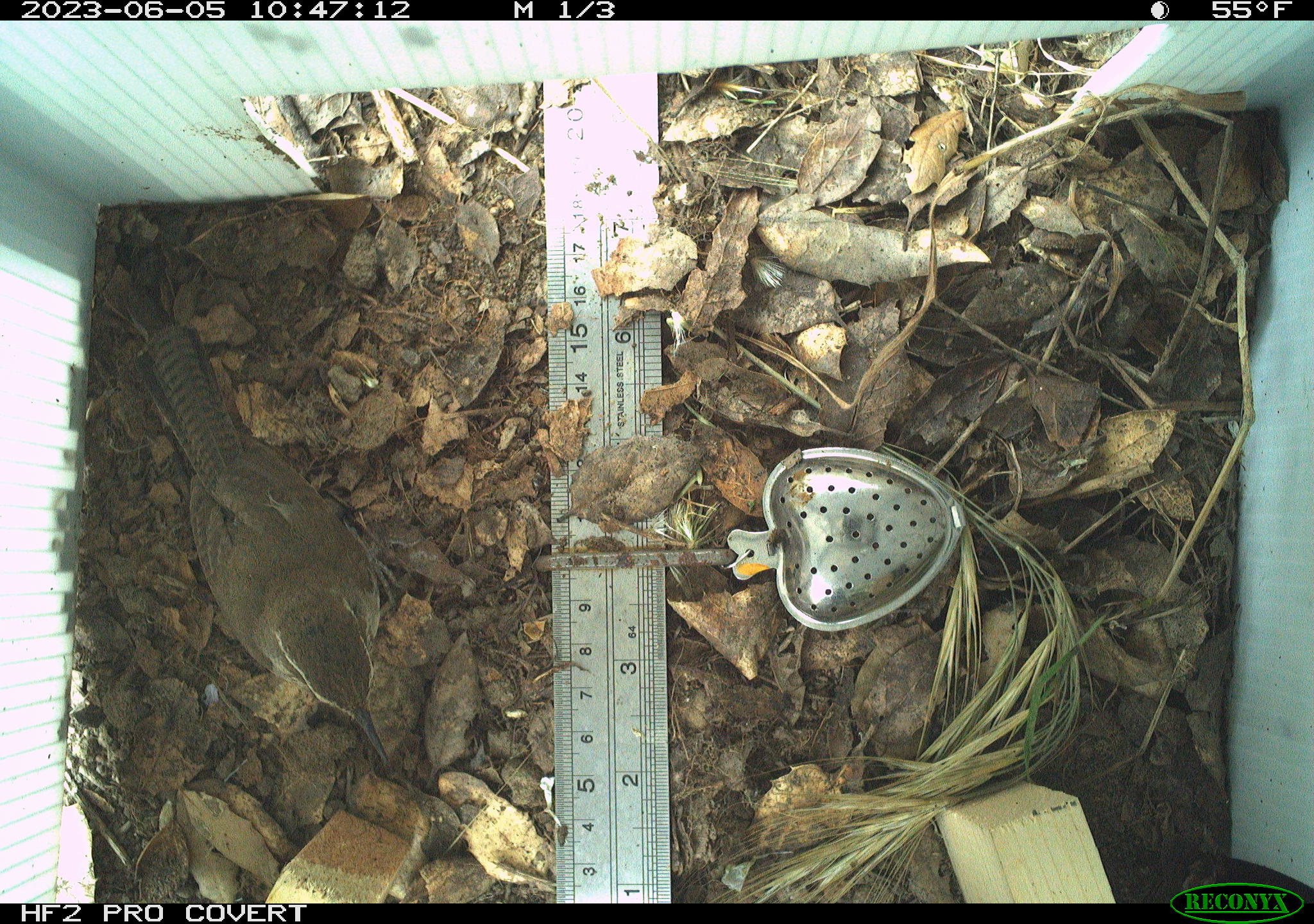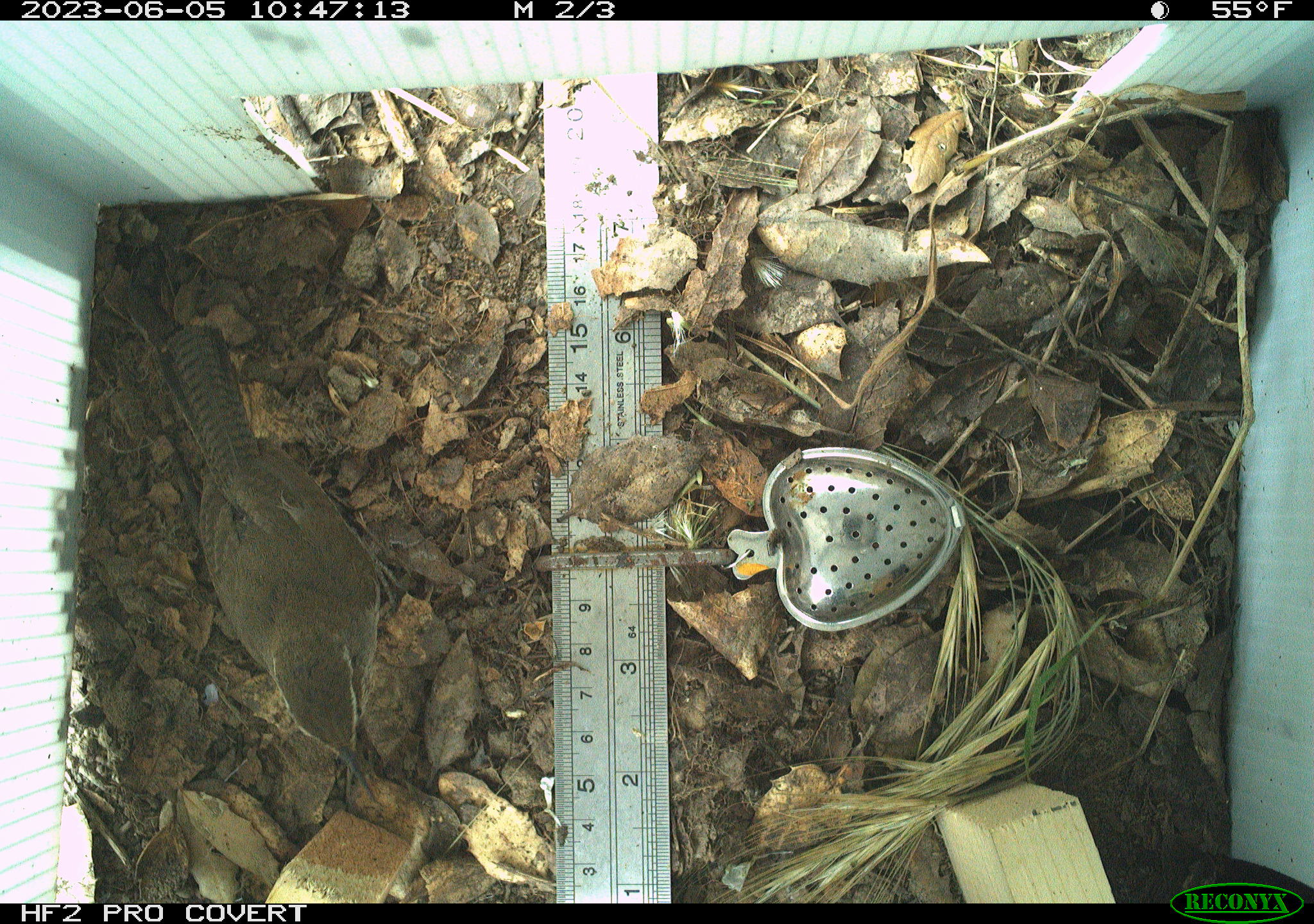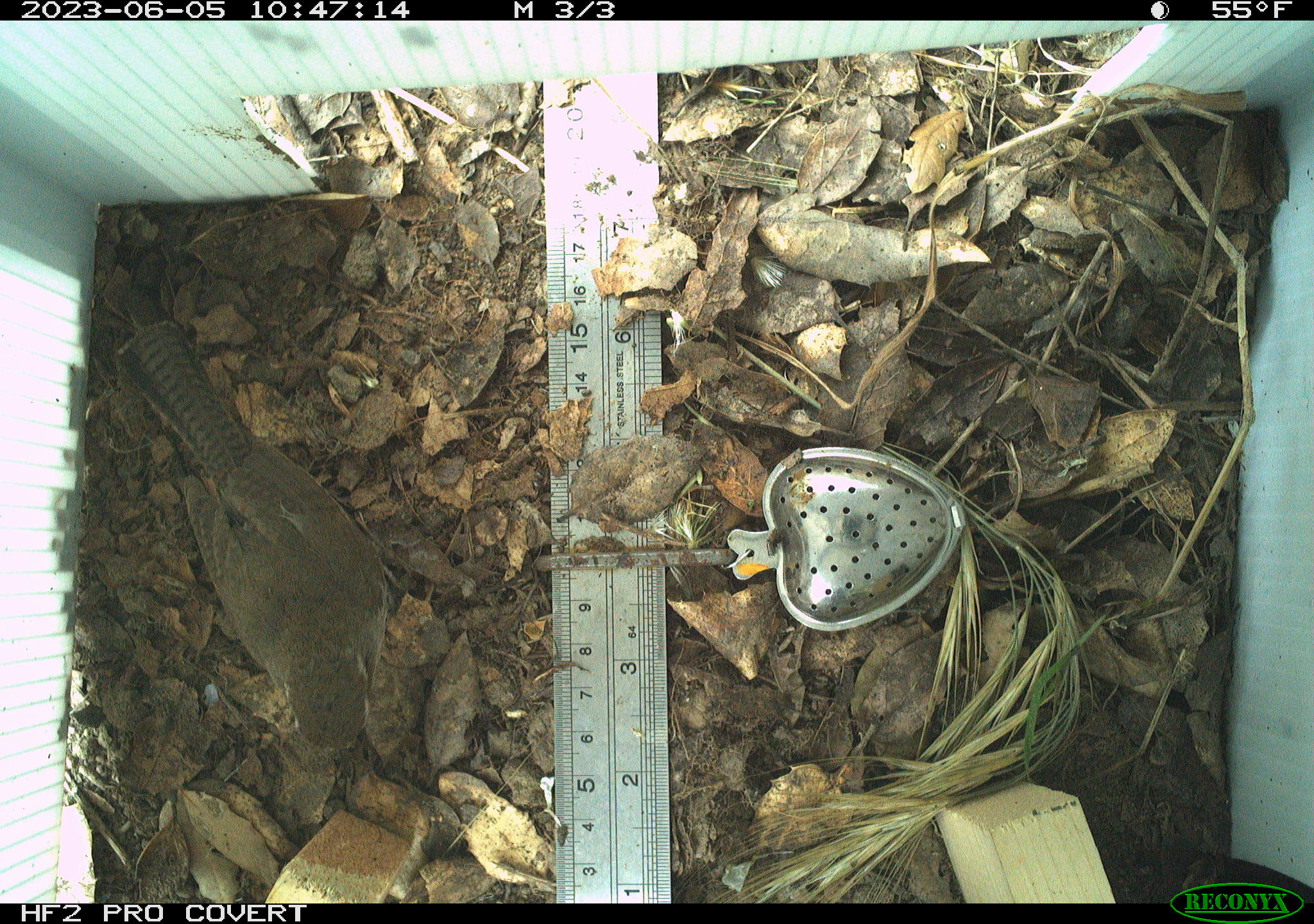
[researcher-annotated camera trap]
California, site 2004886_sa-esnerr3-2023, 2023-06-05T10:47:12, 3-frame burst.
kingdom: Animalia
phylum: Chordata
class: Aves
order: Passeriformes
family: Troglodytidae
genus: Thryomanes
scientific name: Thryomanes bewickii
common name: bewick's wren